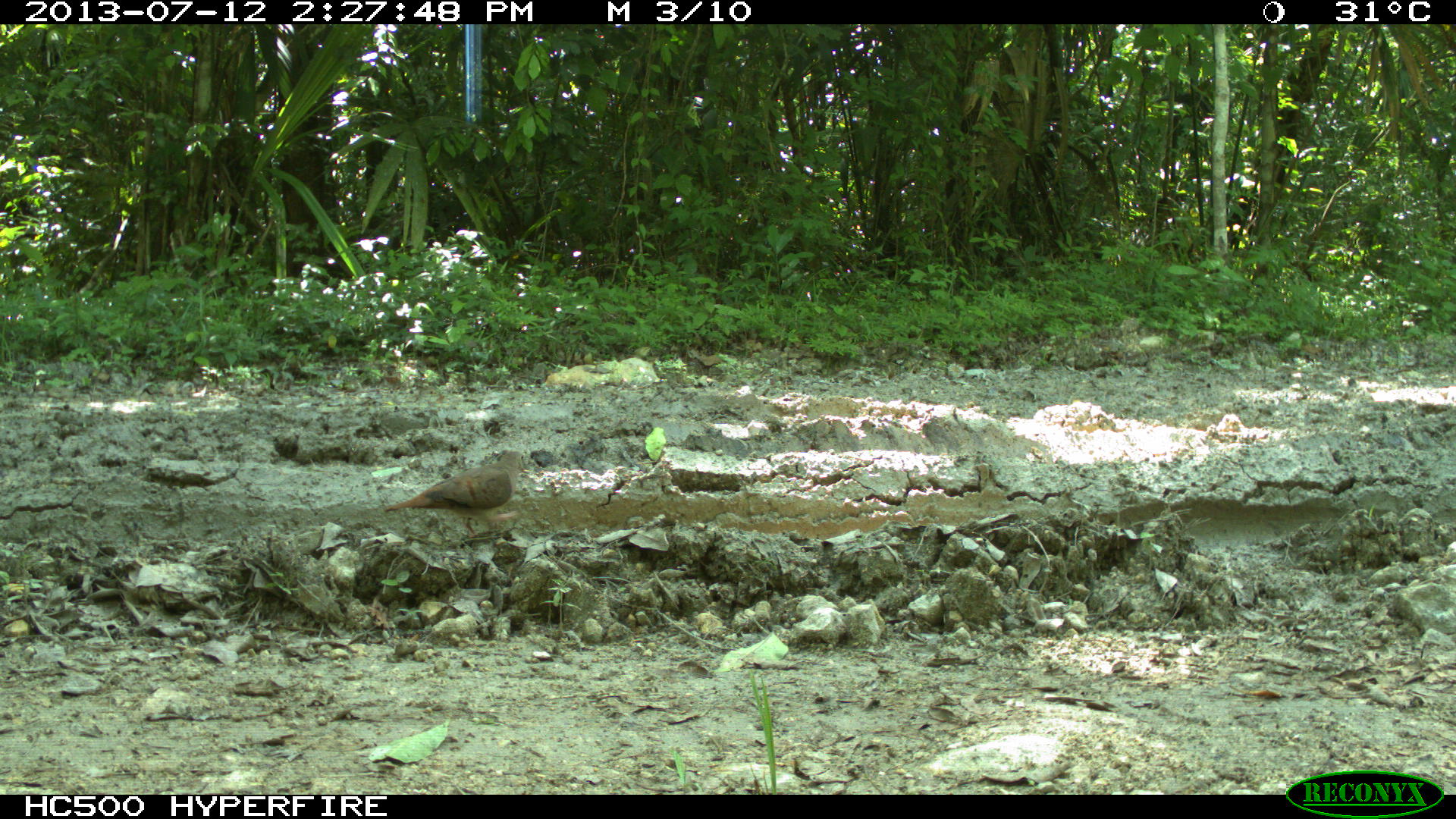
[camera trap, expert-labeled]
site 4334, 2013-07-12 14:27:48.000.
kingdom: Animalia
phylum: Chordata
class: Aves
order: Columbiformes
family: Columbidae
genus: Leptotila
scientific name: Leptotila plumbeiceps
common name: gray-headed dove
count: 1